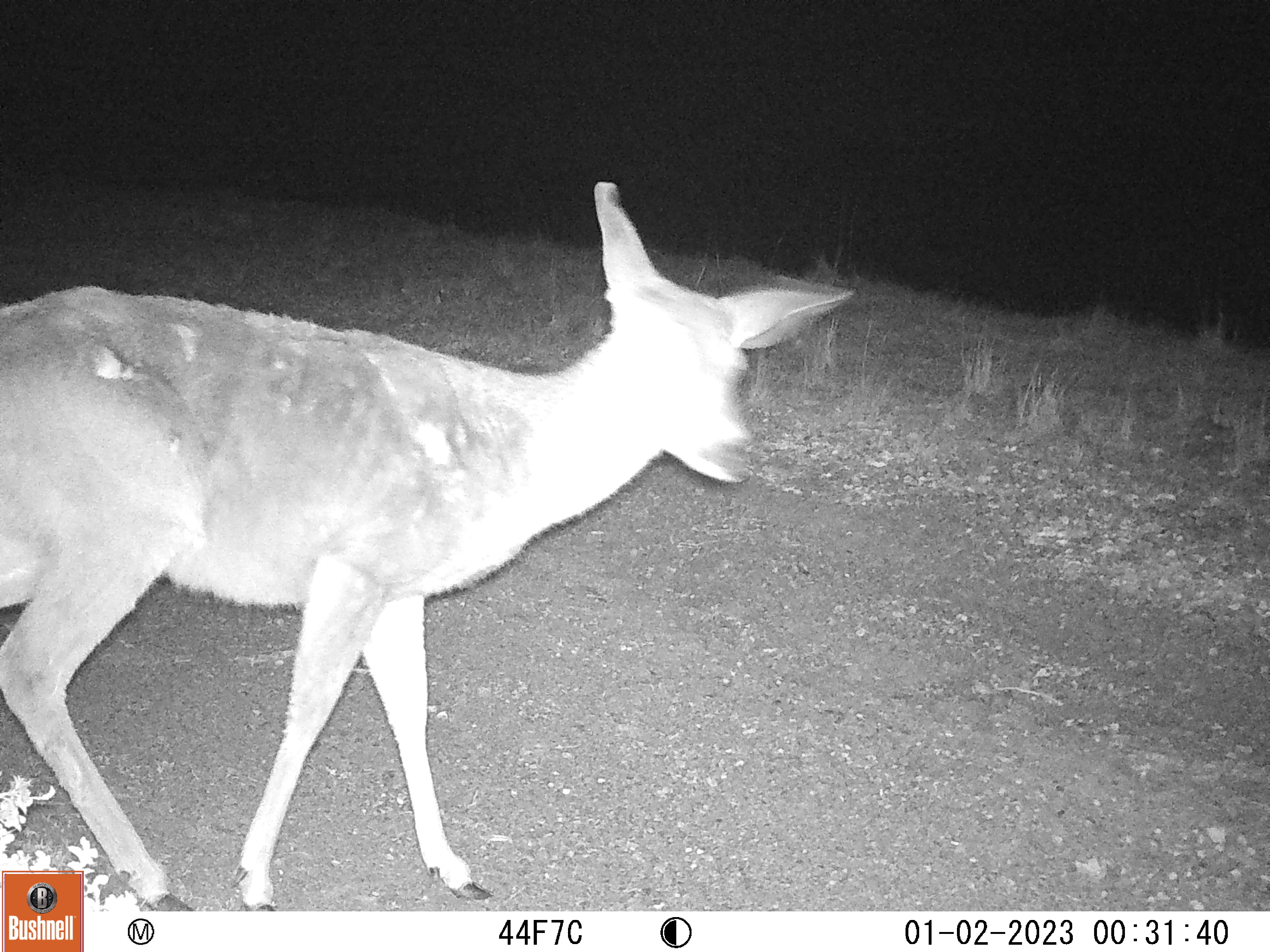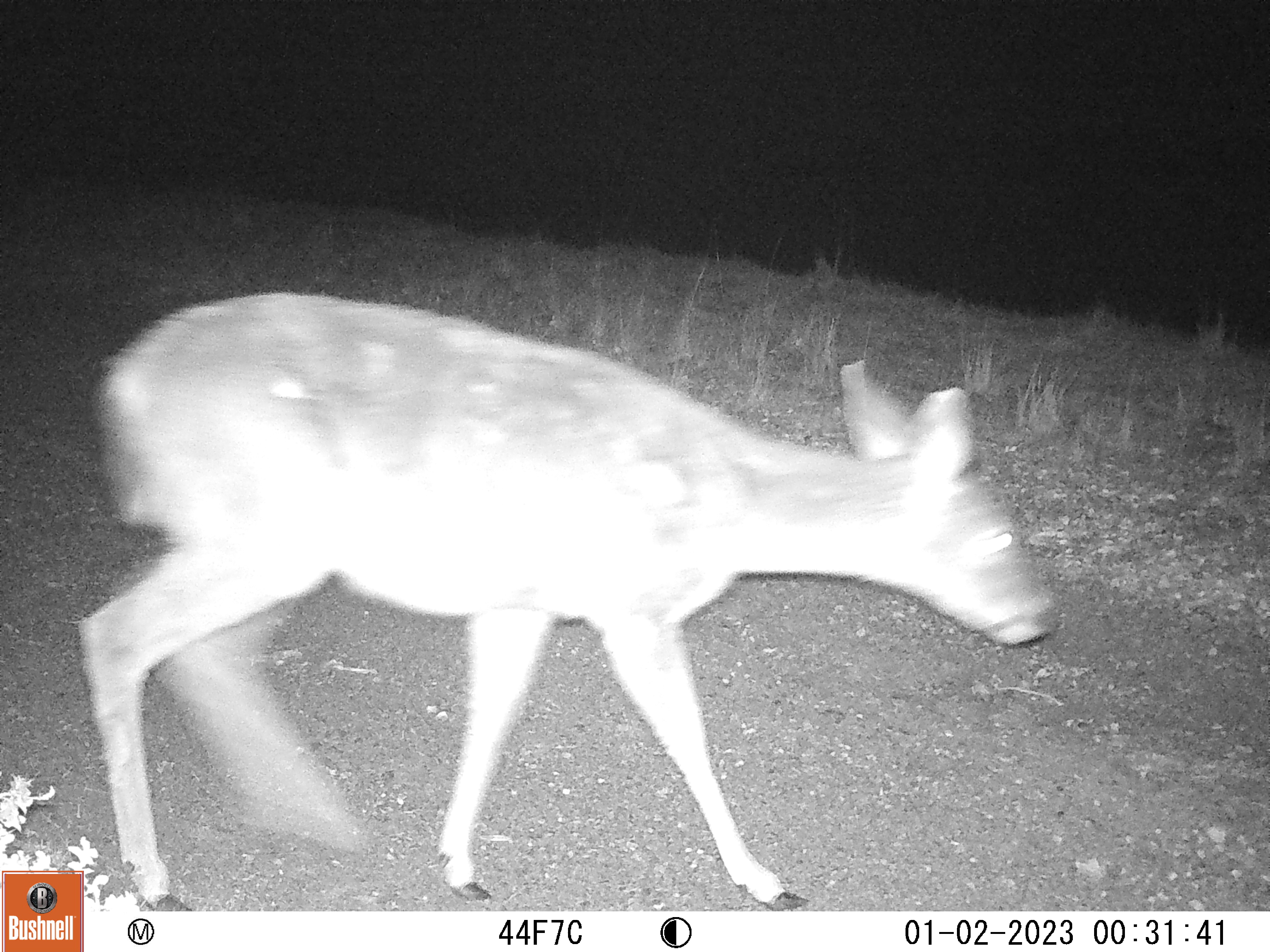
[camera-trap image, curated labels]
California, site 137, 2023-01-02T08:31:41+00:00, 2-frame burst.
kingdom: Animalia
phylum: Chordata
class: Mammalia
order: Artiodactyla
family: Cervidae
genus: Odocoileus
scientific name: Odocoileus hemionus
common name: mule deer